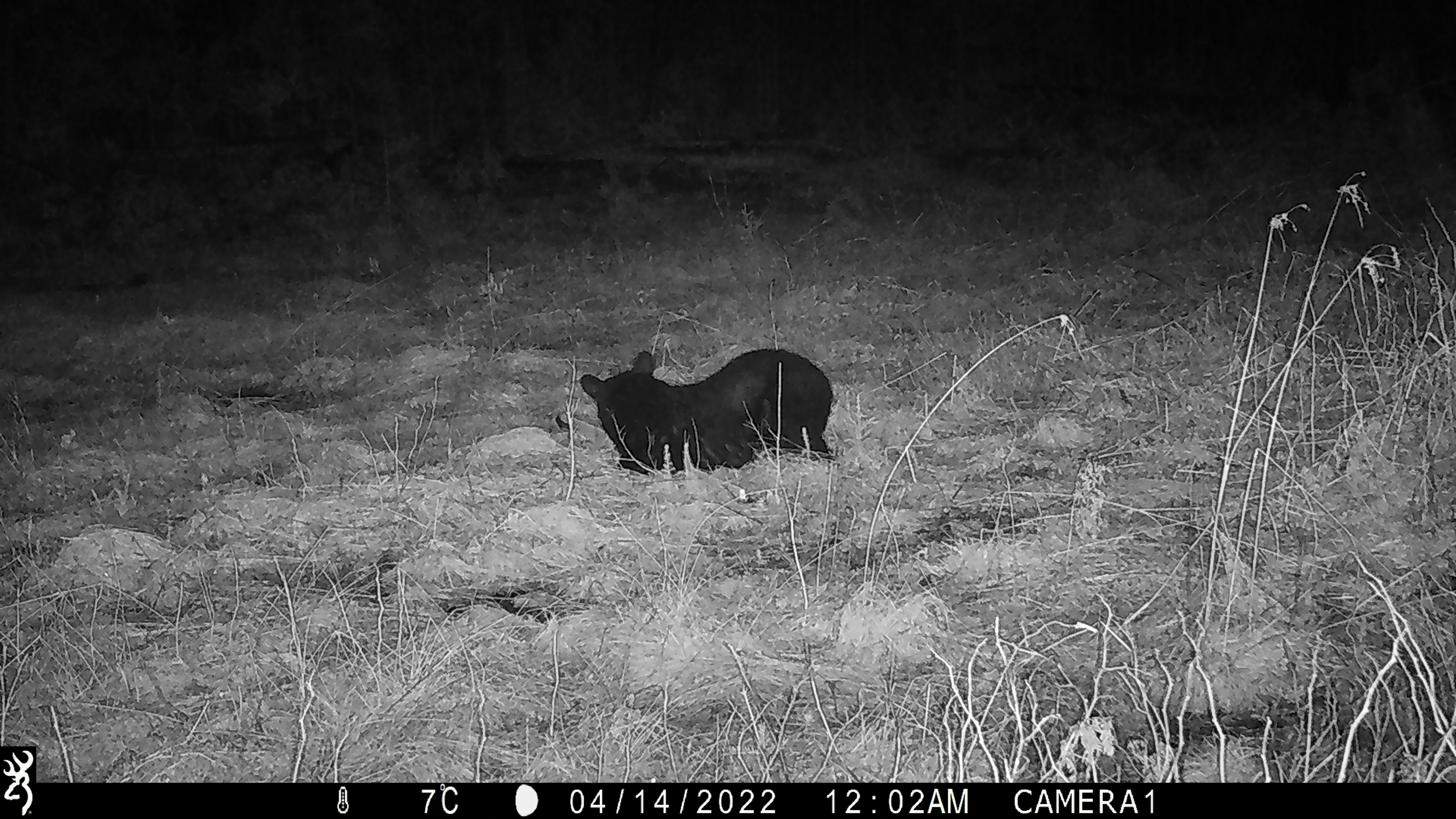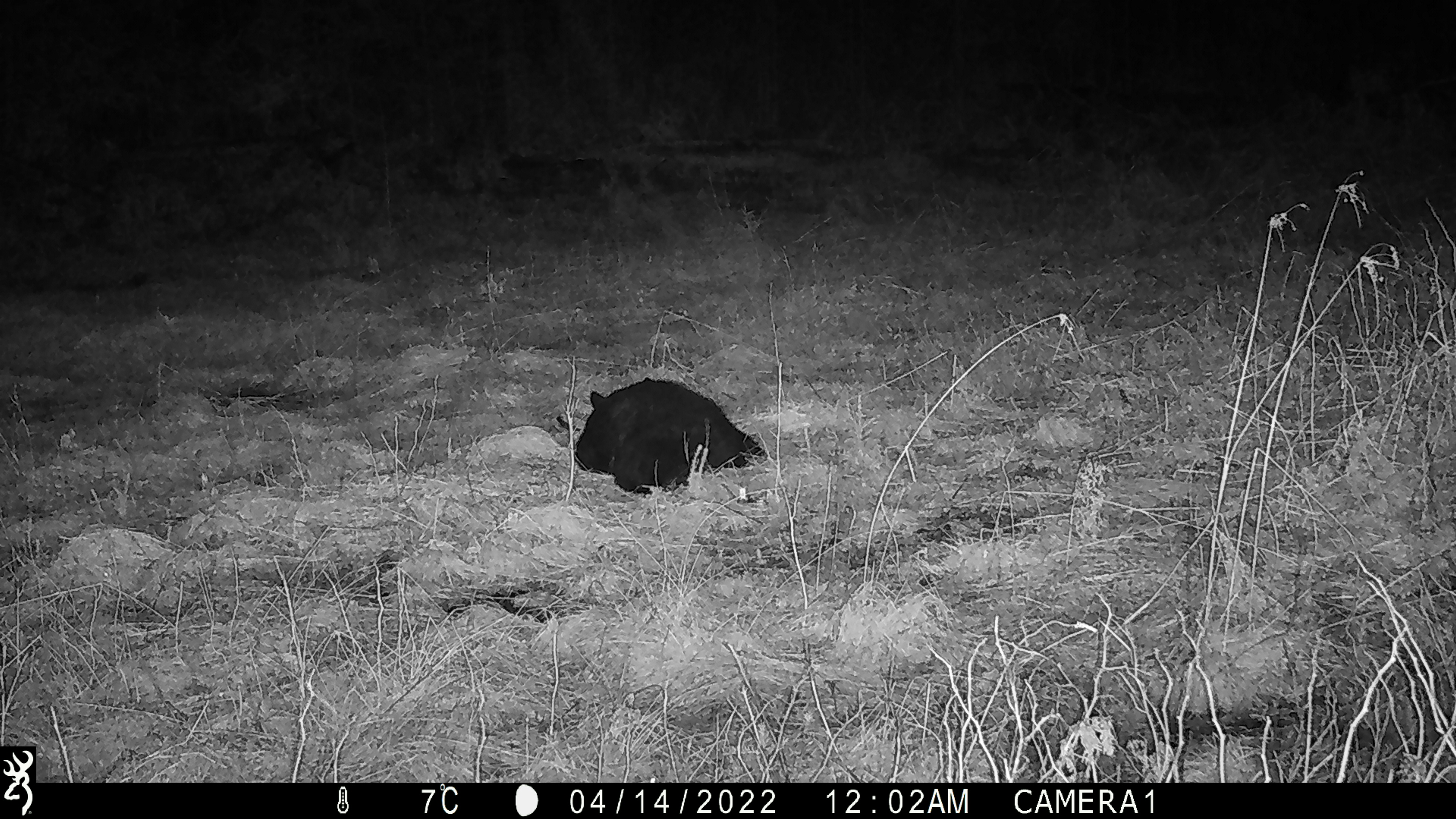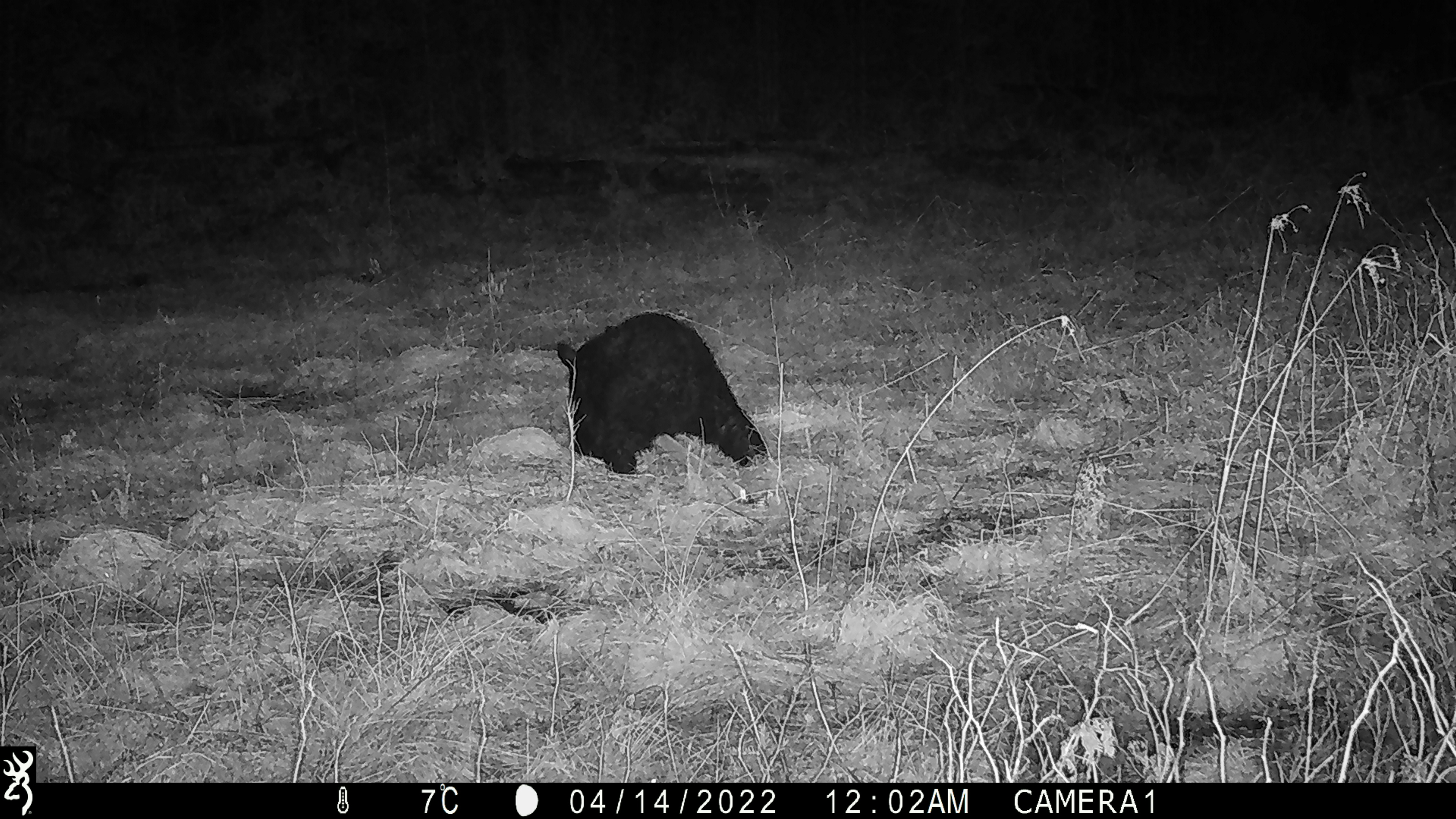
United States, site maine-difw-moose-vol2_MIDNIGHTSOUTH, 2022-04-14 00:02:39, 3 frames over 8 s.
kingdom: Animalia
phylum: Chordata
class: Mammalia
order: Carnivora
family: Ursidae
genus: Ursus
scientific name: Ursus americanus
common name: black bear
Black bear (Ursus americanus).